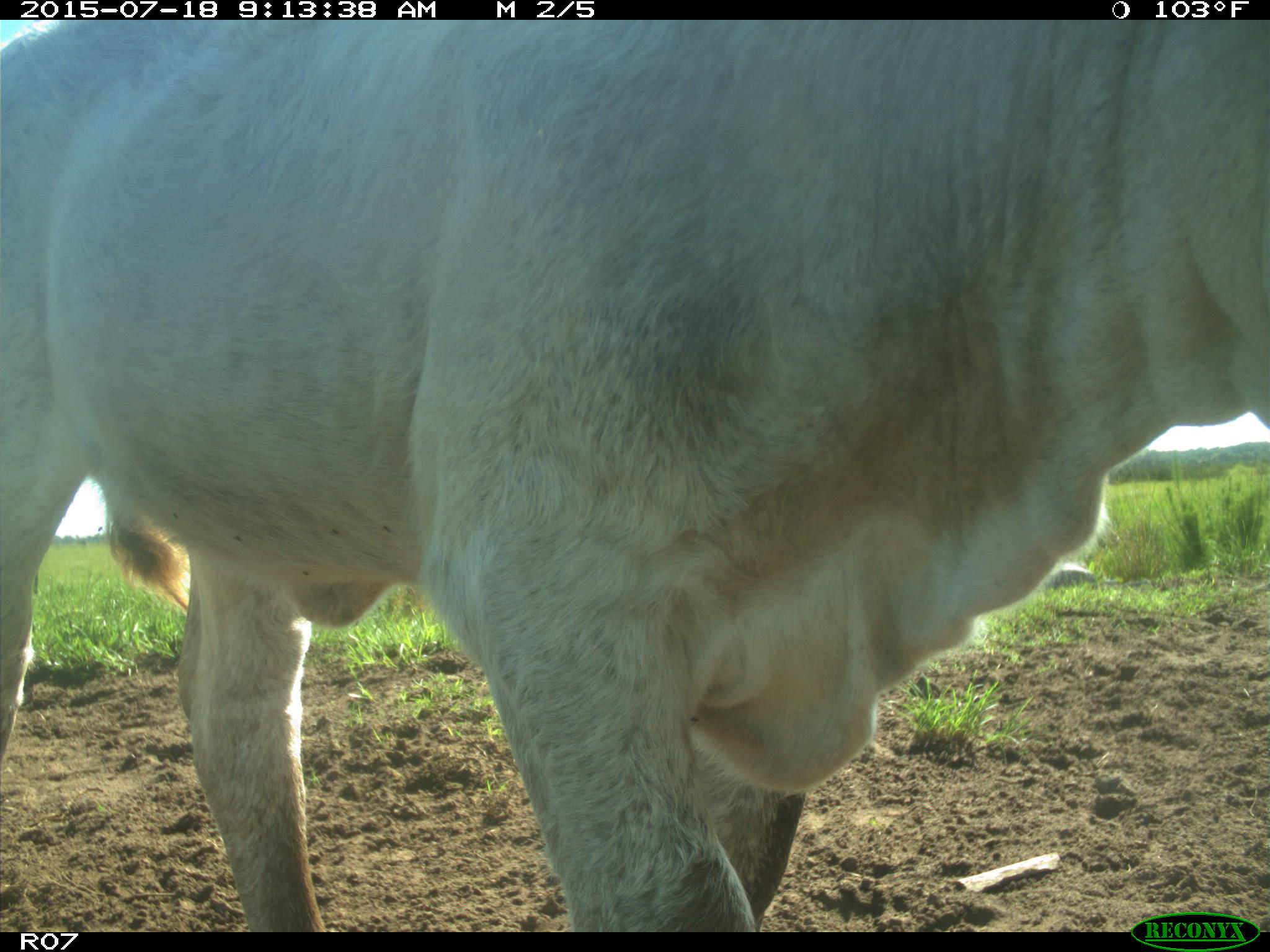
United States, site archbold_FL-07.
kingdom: Animalia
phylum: Chordata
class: Mammalia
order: Artiodactyla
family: Bovidae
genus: Bos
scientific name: Bos taurus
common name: domestic cow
Bos taurus (domestic cow).